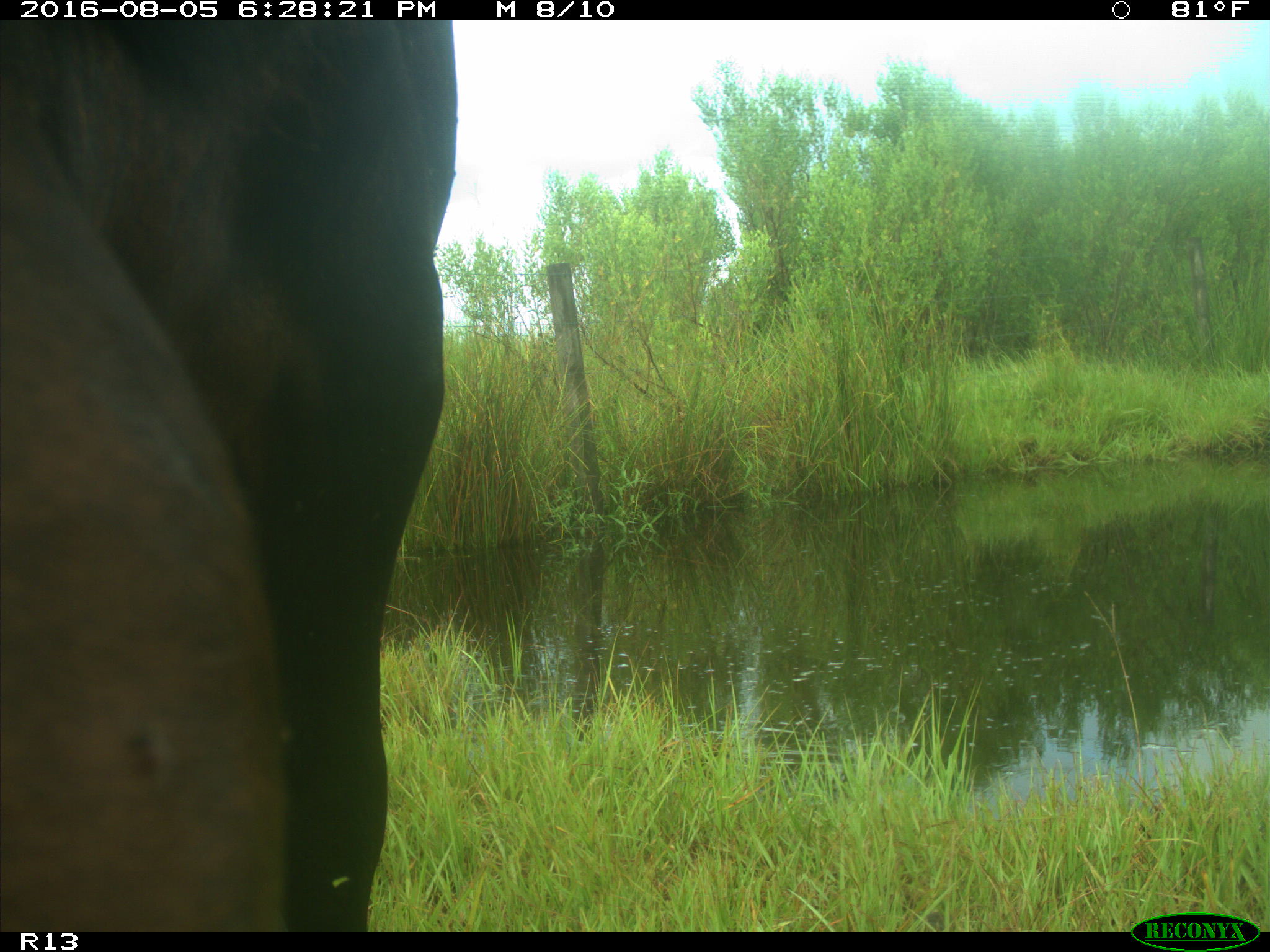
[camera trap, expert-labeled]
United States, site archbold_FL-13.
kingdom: Animalia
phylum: Chordata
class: Mammalia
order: Artiodactyla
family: Bovidae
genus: Bos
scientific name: Bos taurus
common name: domestic cow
Bos taurus (domestic cow).